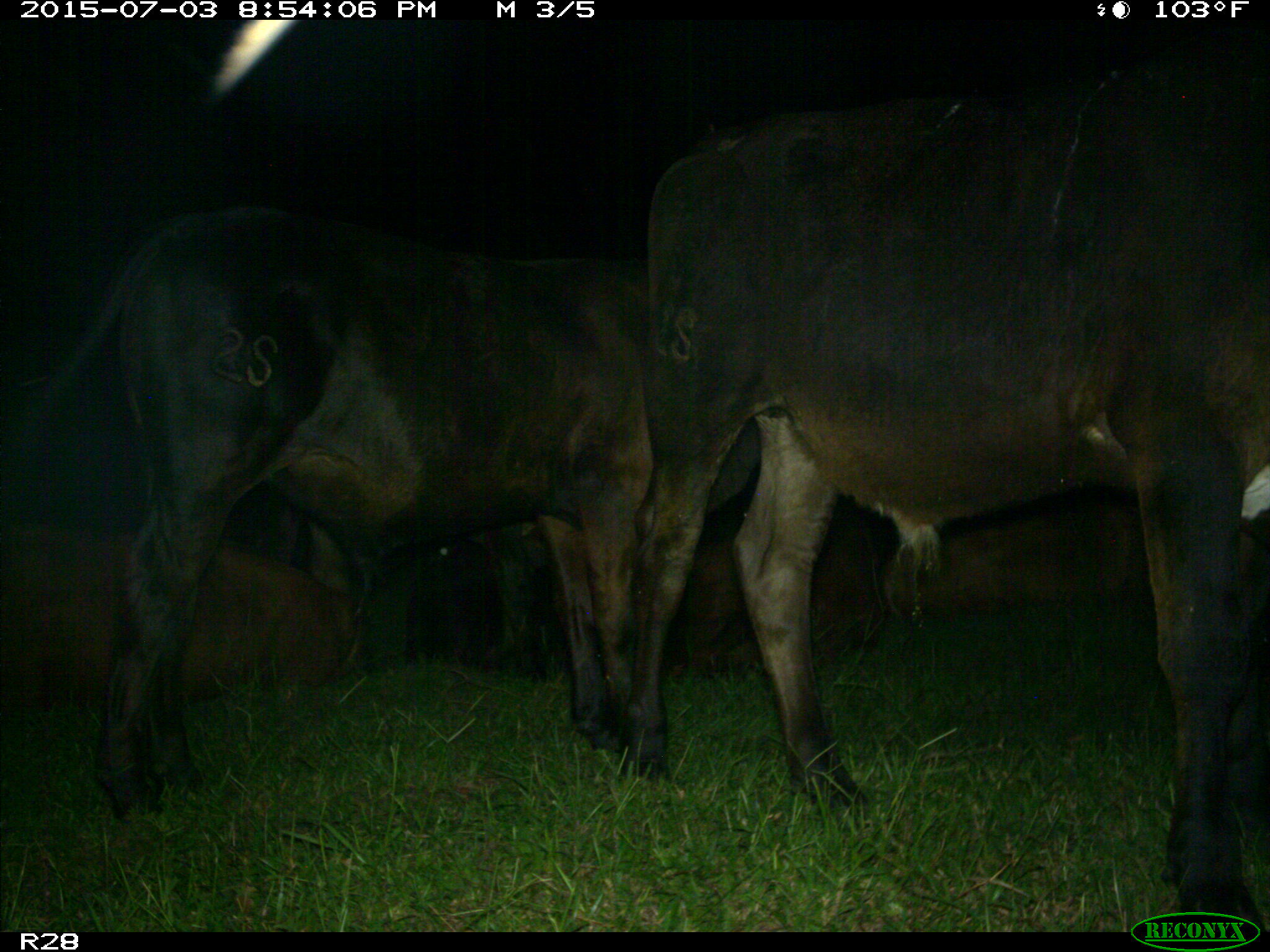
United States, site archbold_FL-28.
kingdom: Animalia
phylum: Chordata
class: Mammalia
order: Artiodactyla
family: Bovidae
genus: Bos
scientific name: Bos taurus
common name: domestic cow